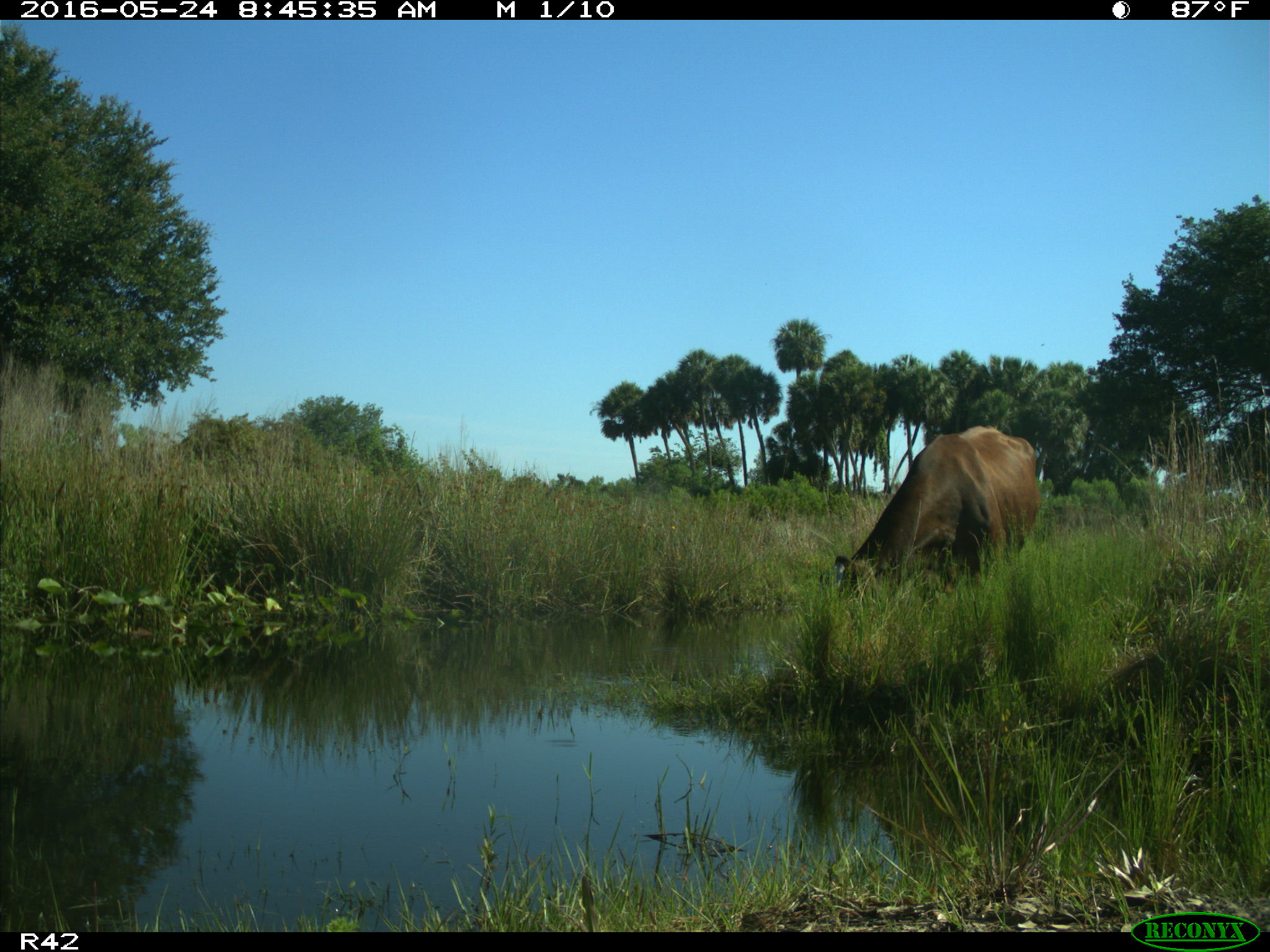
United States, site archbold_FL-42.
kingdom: Animalia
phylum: Chordata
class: Mammalia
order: Artiodactyla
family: Bovidae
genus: Bos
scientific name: Bos taurus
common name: domestic cow